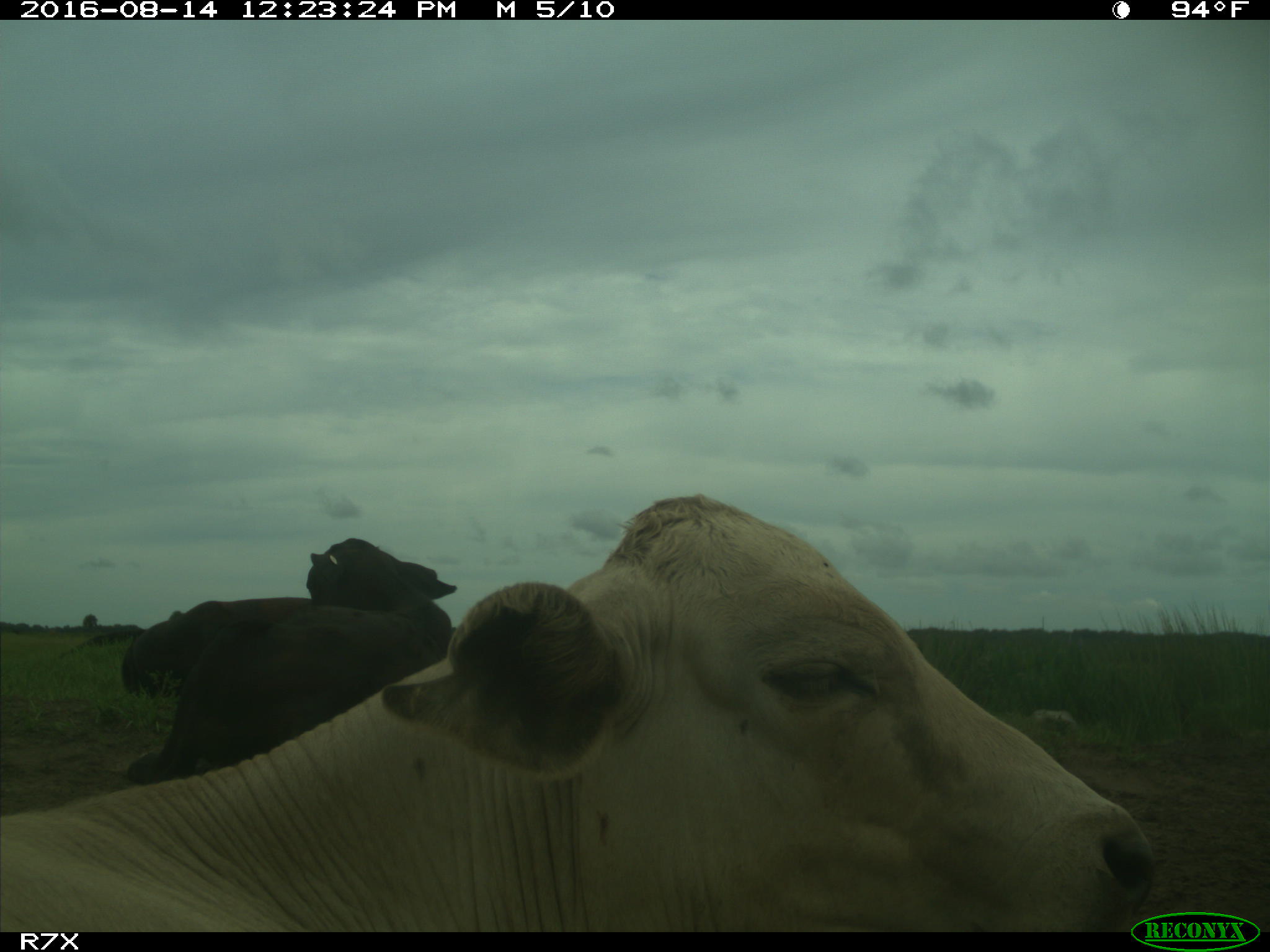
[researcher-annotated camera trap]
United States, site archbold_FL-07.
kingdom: Animalia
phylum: Chordata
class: Mammalia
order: Artiodactyla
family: Bovidae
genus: Bos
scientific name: Bos taurus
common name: domestic cow